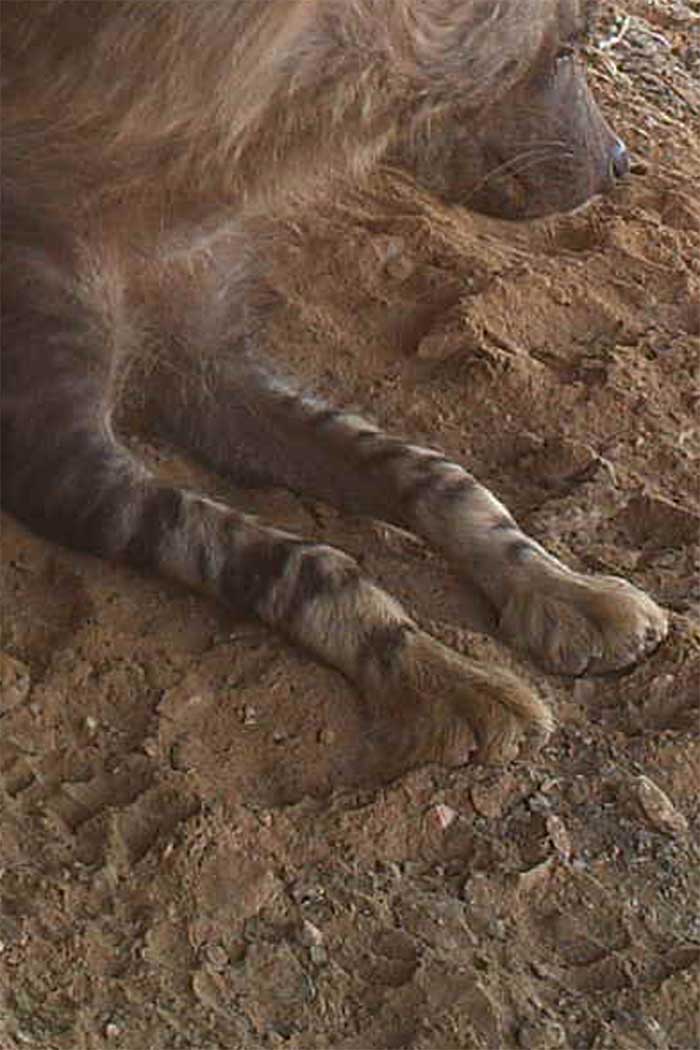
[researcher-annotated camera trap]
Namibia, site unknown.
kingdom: Animalia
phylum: Chordata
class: Mammalia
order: Carnivora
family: Hyaenidae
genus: Parahyaena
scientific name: Parahyaena brunnea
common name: brown hyena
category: hyaena brunnea